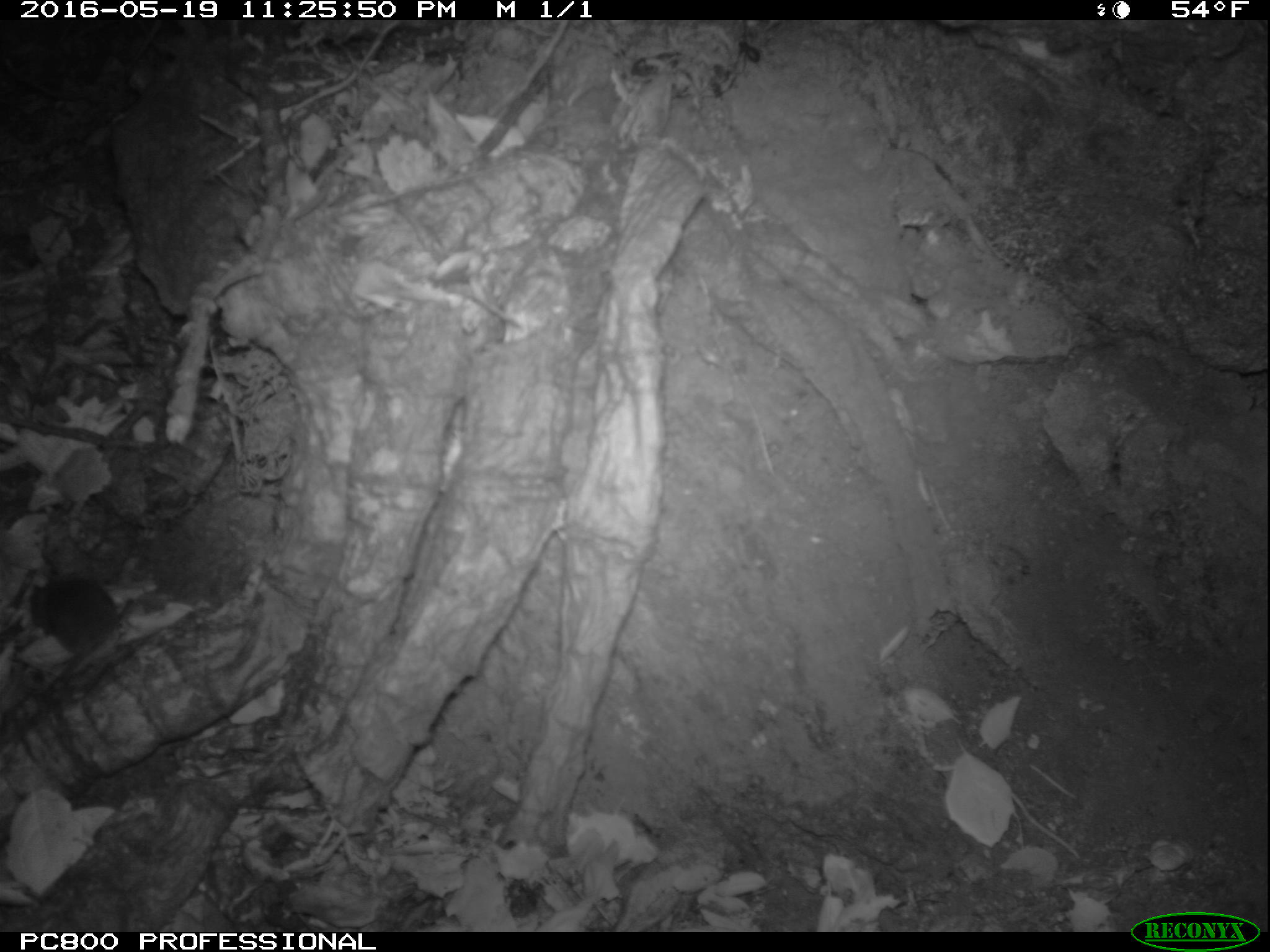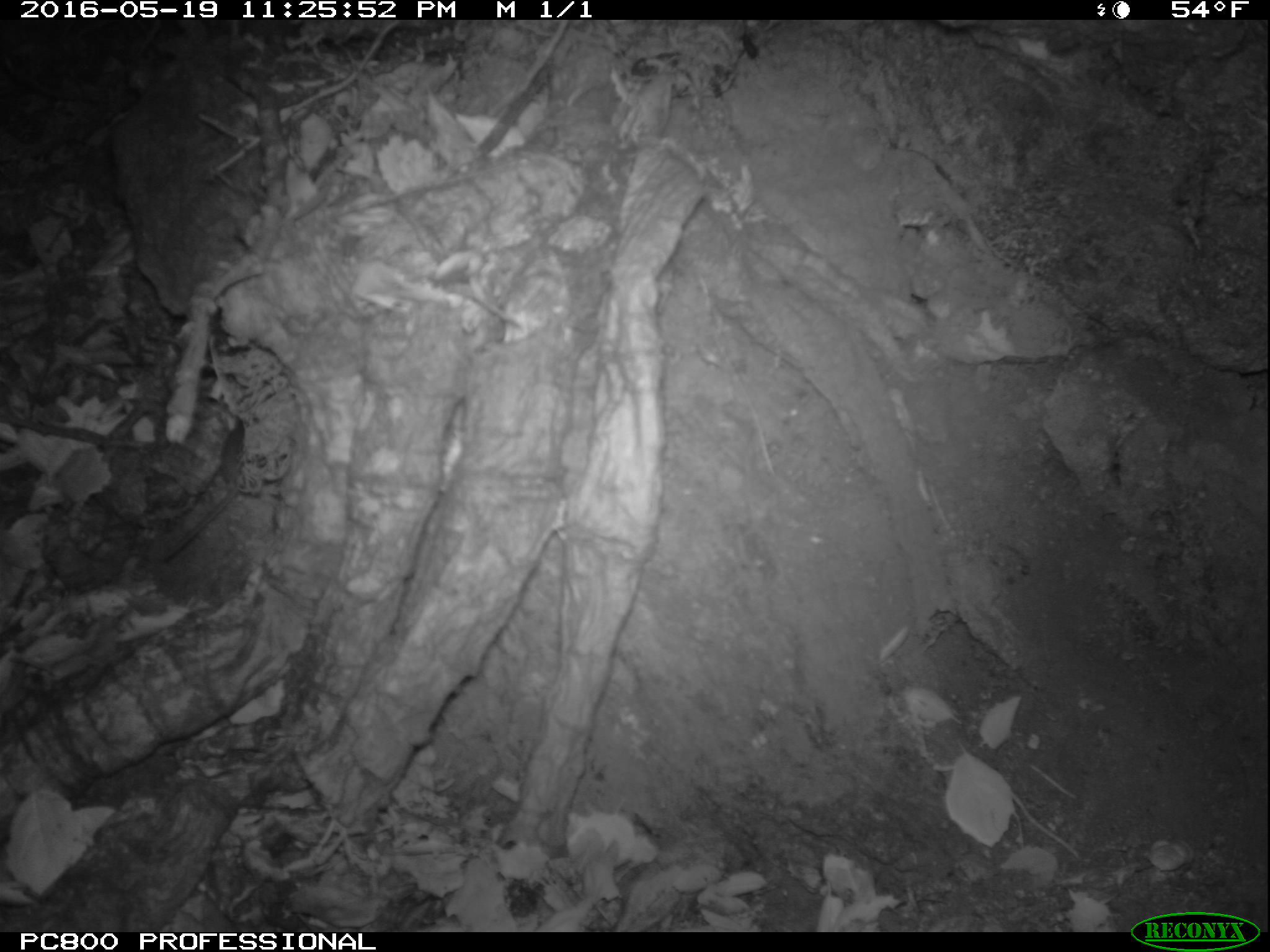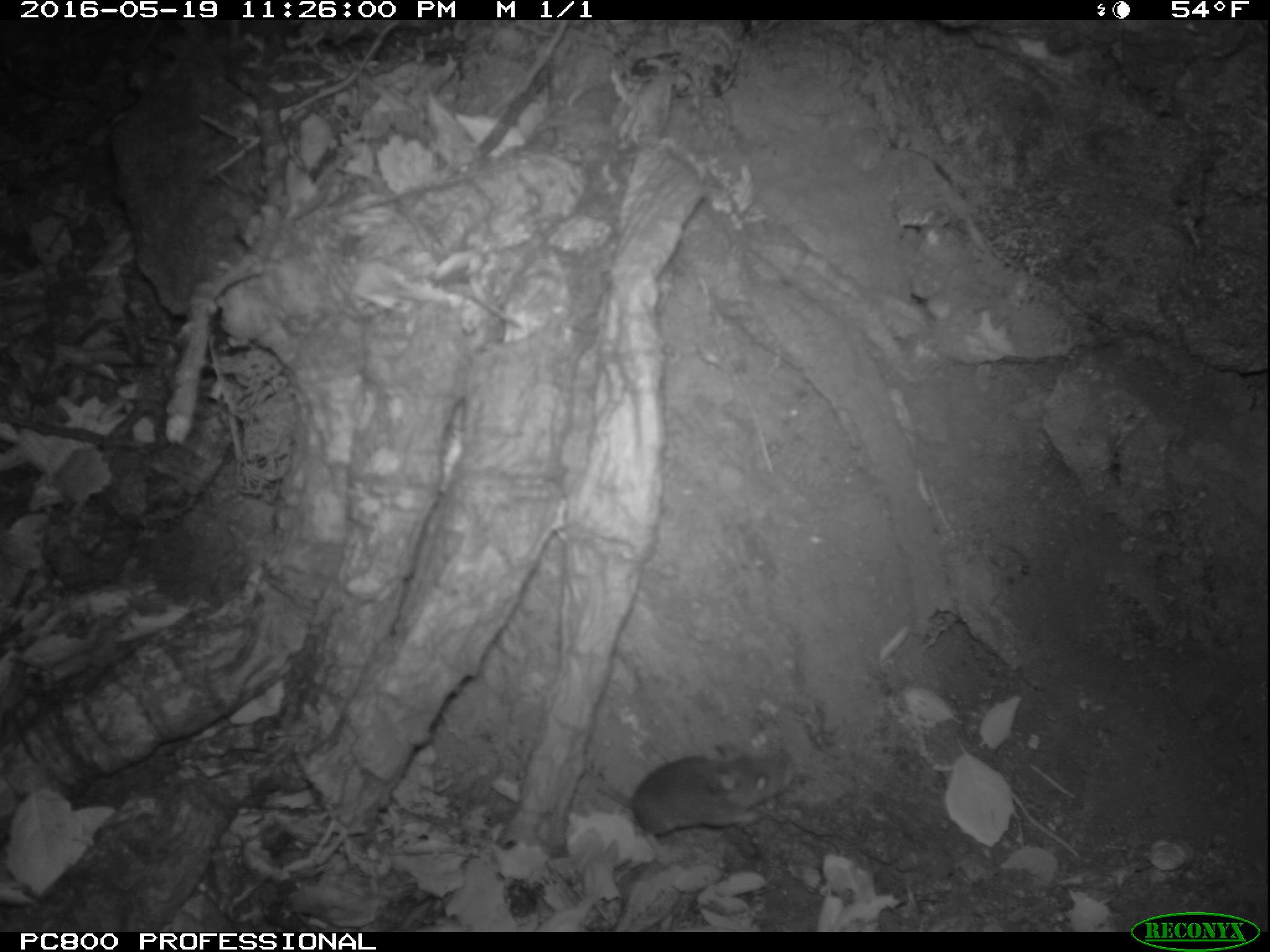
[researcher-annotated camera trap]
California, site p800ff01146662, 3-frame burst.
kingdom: Animalia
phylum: Chordata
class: Mammalia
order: Rodentia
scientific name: Rodentia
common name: rodent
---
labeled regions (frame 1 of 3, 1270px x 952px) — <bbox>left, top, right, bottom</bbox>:
rodent: <bbox>0, 573, 123, 695</bbox>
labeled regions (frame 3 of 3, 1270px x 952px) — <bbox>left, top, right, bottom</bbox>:
rodent: <bbox>585, 744, 789, 855</bbox>